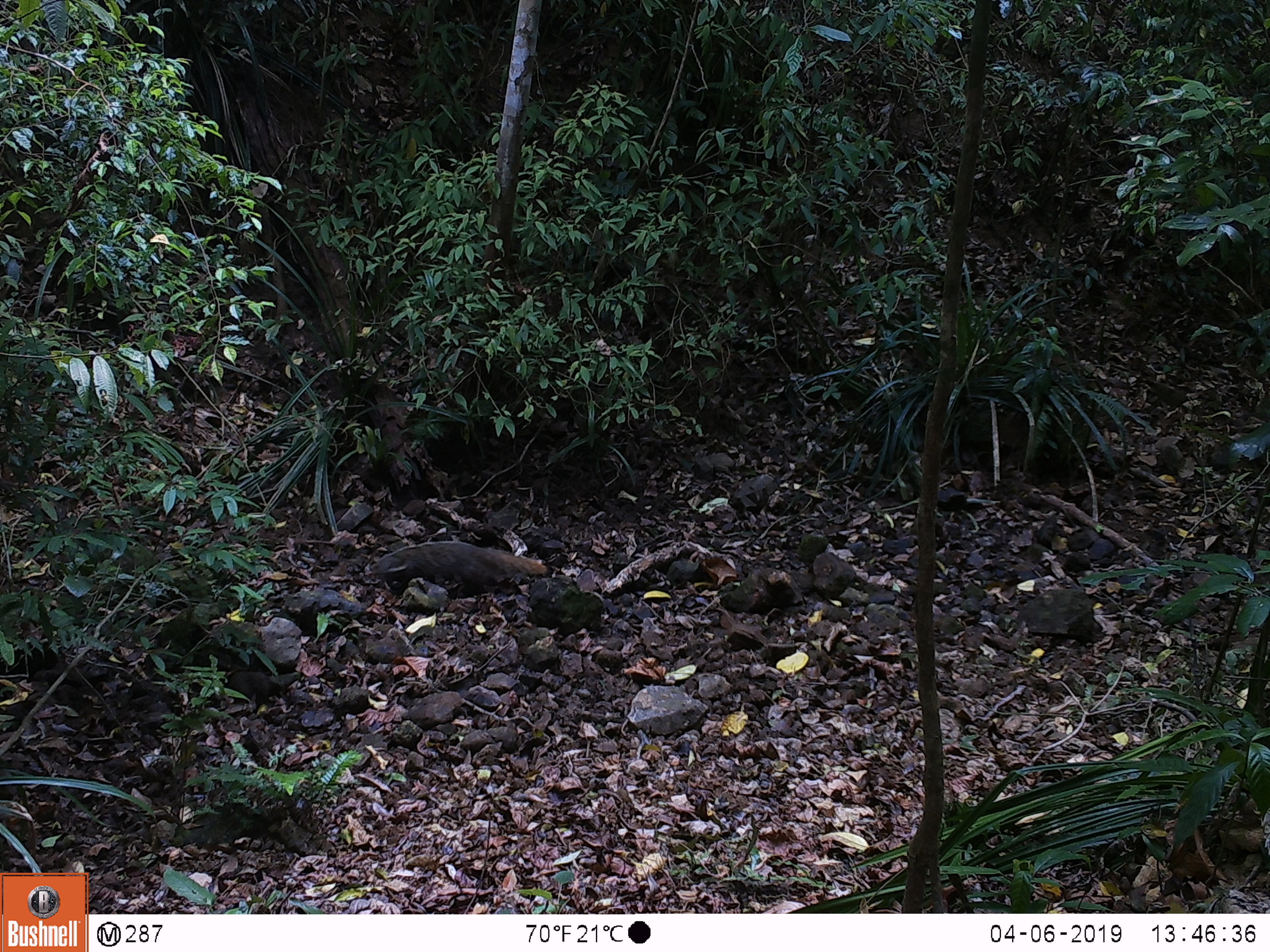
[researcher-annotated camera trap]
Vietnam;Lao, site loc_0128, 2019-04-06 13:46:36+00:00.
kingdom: Animalia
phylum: Chordata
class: Mammalia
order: Carnivora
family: Herpestidae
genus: Urva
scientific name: Urva urva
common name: crab-eating mongoose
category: crab eating mongoose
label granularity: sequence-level